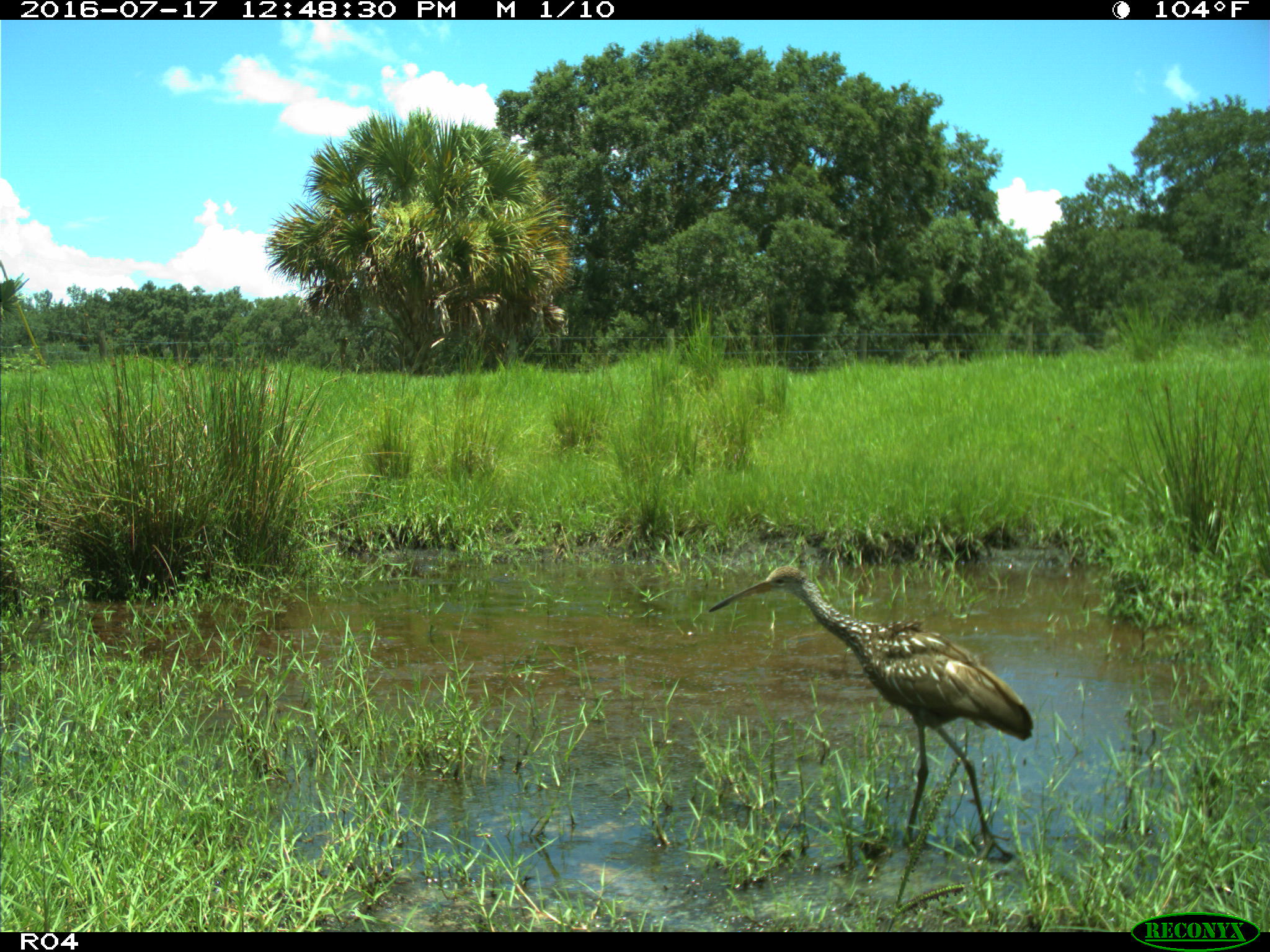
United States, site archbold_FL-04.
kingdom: Animalia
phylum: Chordata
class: Aves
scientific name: Aves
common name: birds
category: unidentified bird